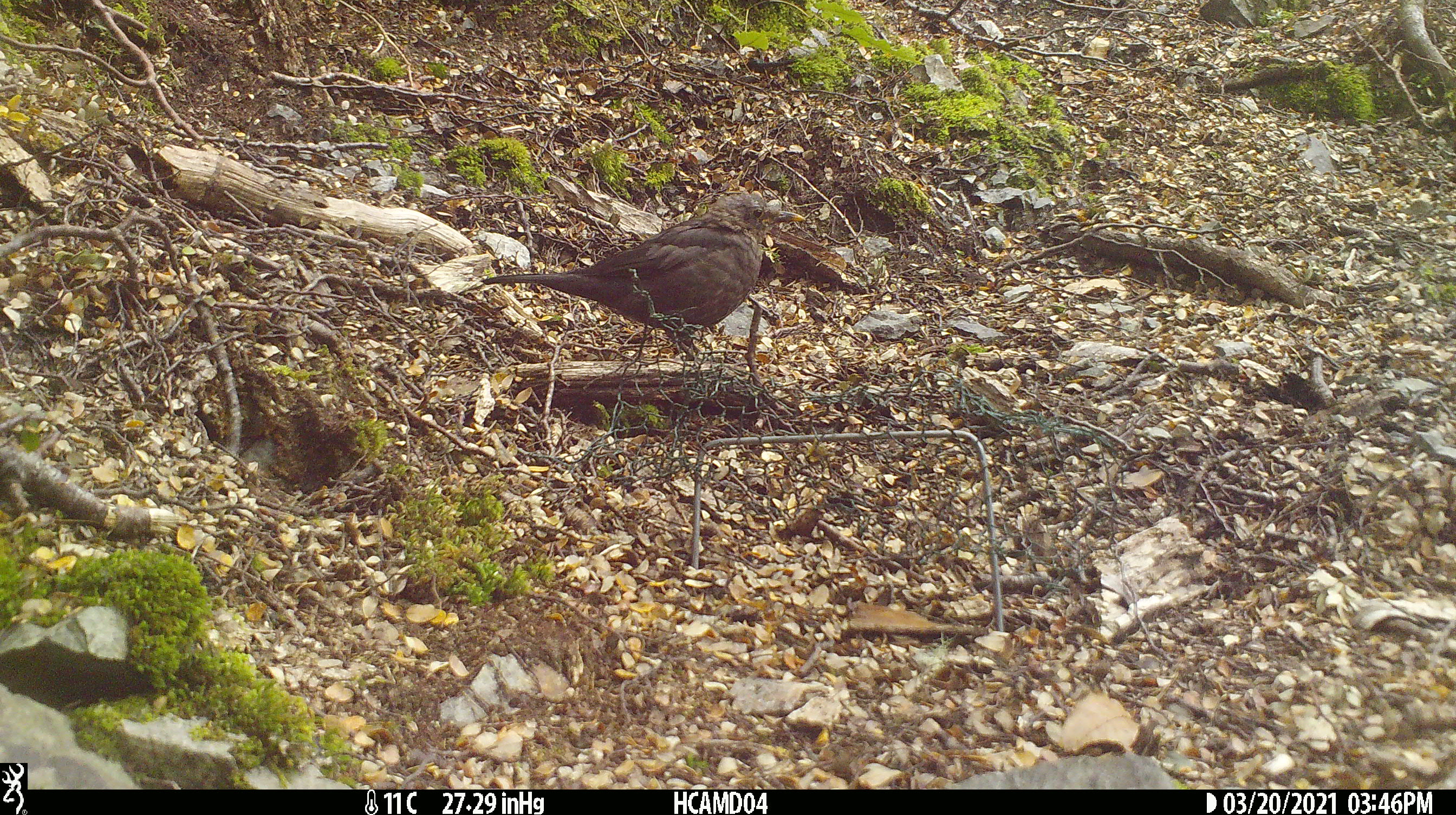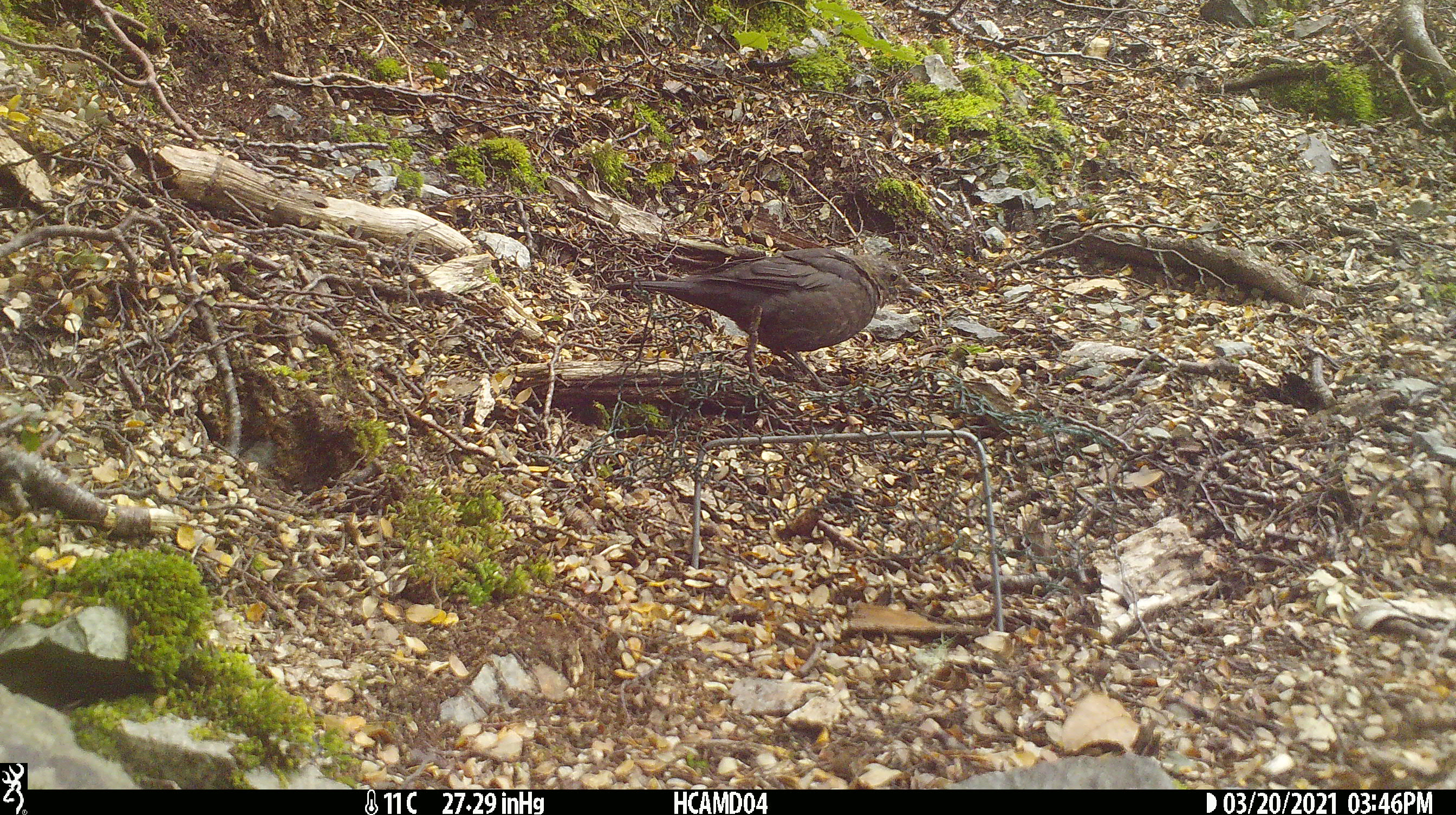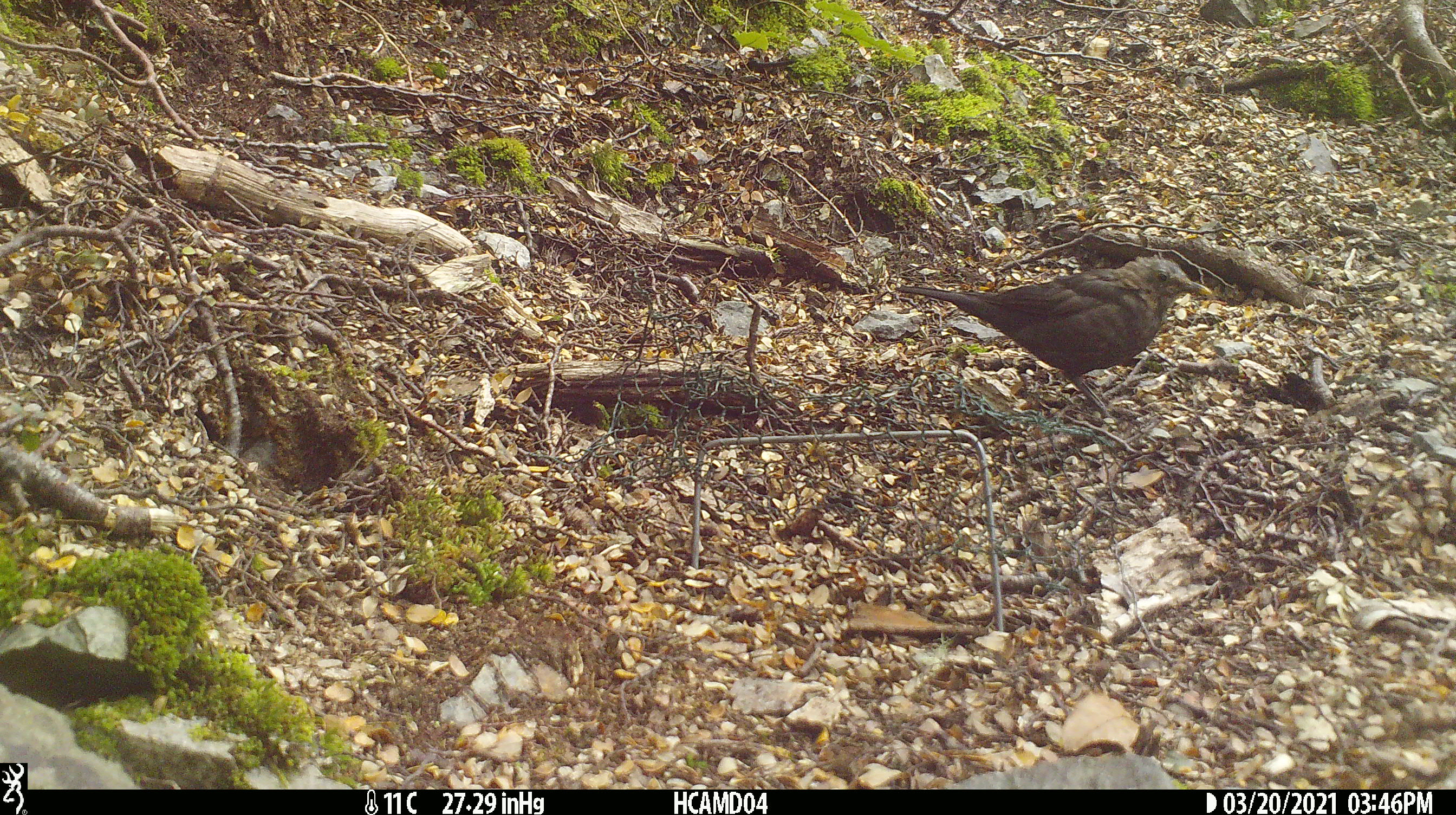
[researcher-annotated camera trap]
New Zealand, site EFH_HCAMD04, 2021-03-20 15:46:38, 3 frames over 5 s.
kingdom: Animalia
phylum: Chordata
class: Aves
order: Passeriformes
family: Turdidae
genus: Turdus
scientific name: Turdus merula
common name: eurasian blackbird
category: blackbird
Blackbird (eurasian blackbird) (Turdus merula).